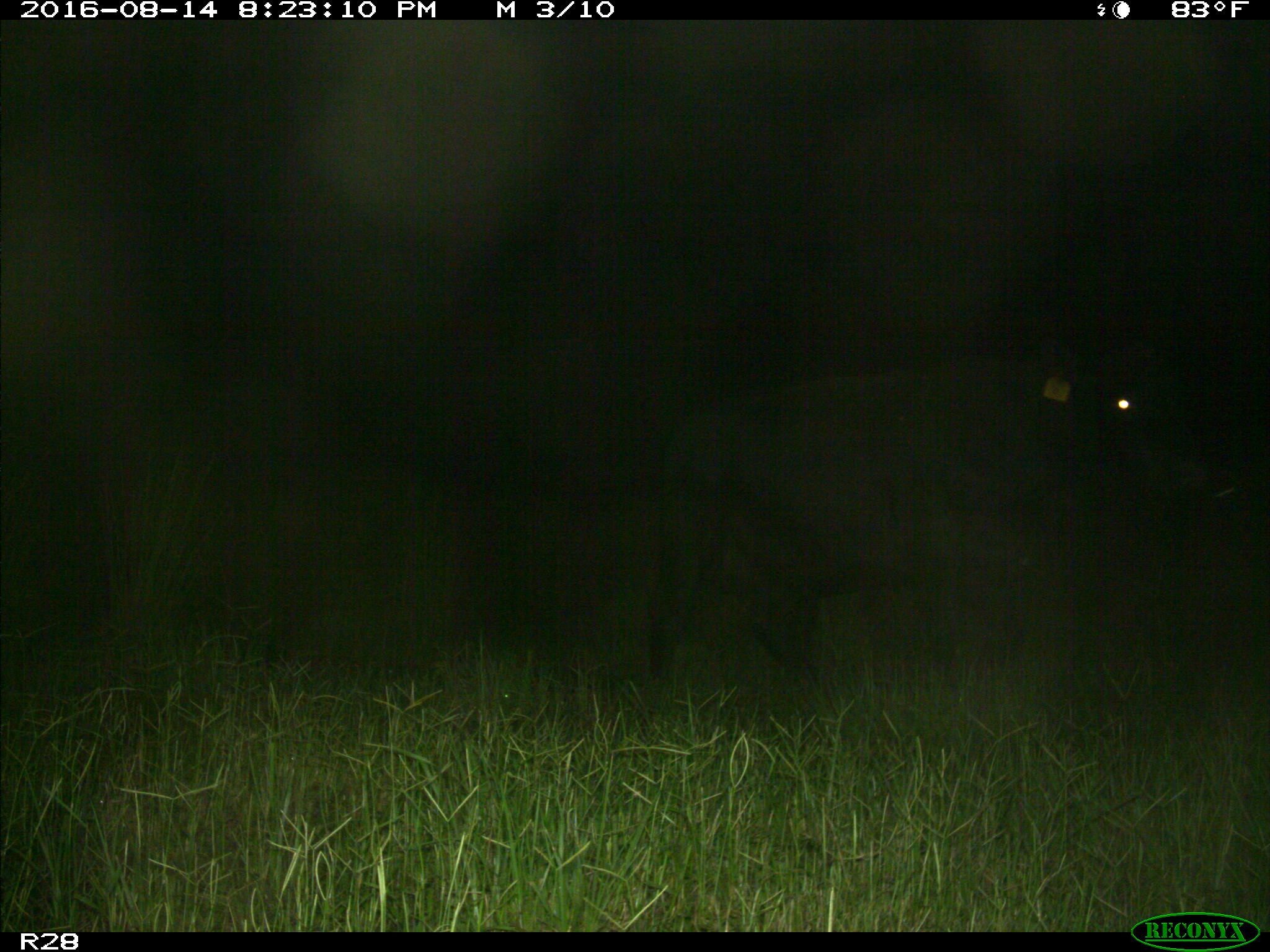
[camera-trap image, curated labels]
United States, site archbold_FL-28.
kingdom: Animalia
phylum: Chordata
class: Mammalia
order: Artiodactyla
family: Bovidae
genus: Bos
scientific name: Bos taurus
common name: domestic cow